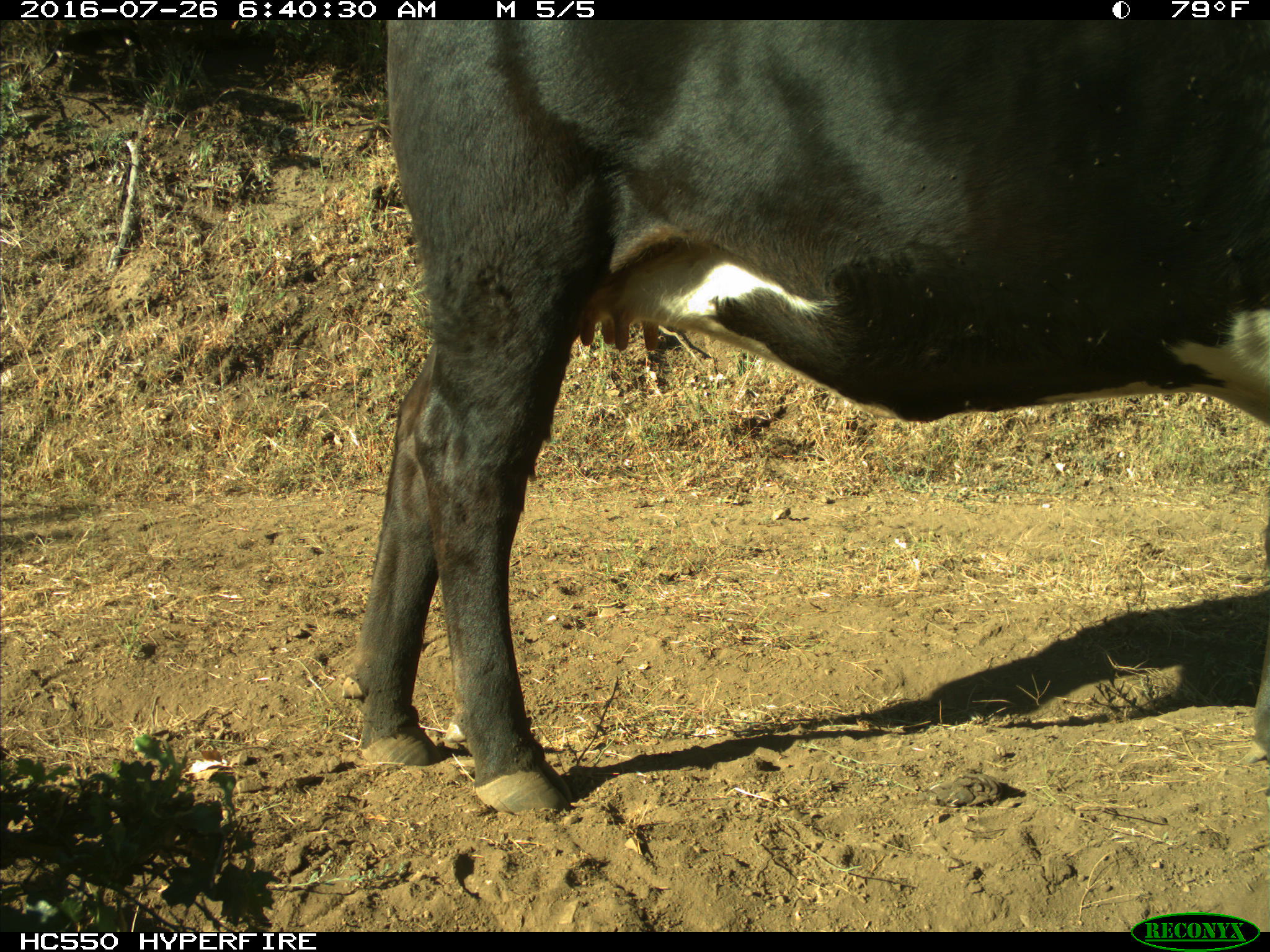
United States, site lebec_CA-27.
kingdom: Animalia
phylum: Chordata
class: Mammalia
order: Artiodactyla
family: Bovidae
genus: Bos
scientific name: Bos taurus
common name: domestic cow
Bos taurus (domestic cow).